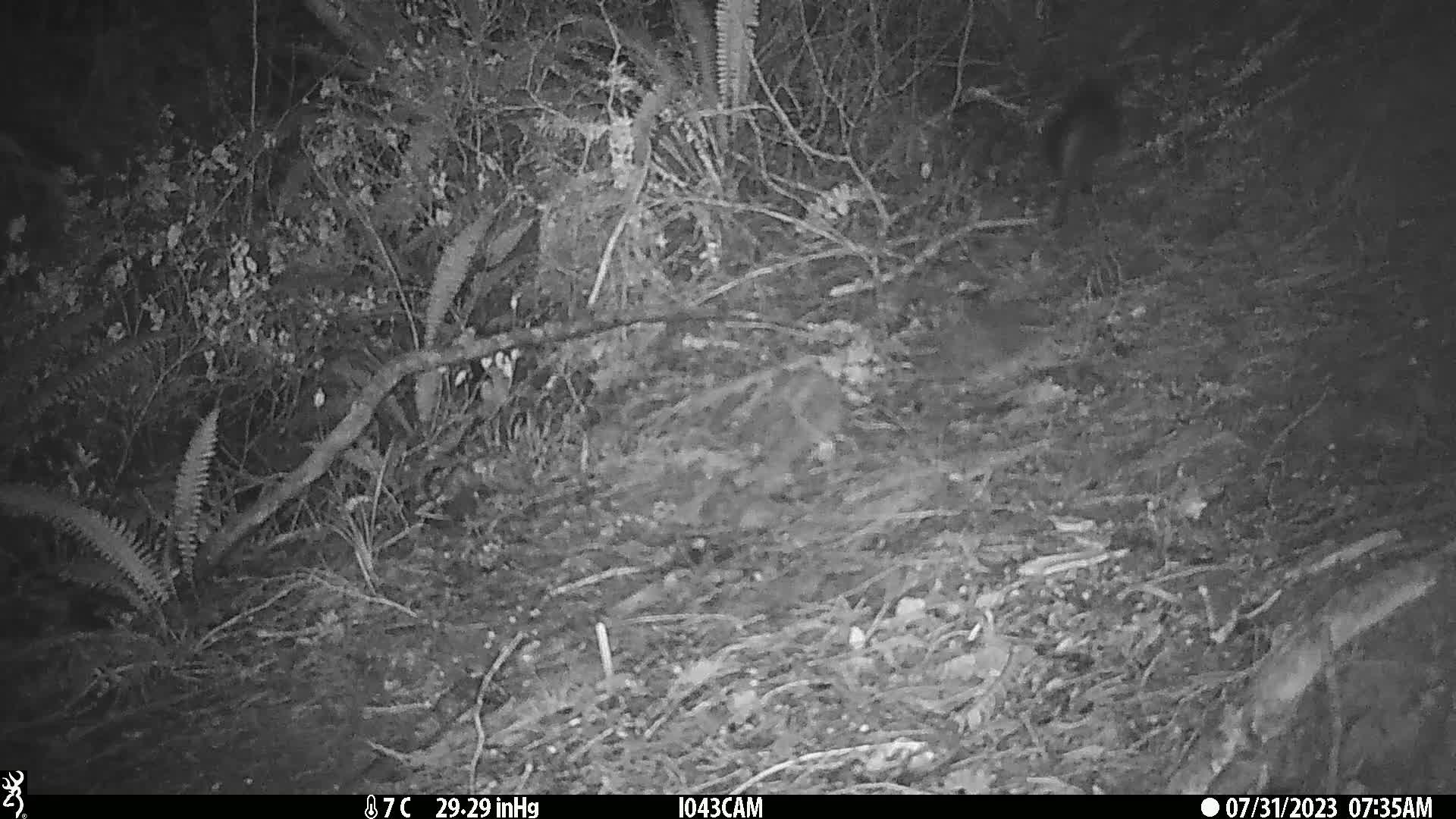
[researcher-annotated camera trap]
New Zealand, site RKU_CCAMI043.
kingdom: Animalia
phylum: Chordata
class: Mammalia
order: Carnivora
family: Felidae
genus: Felis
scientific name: Felis catus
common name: domestic cat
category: cat